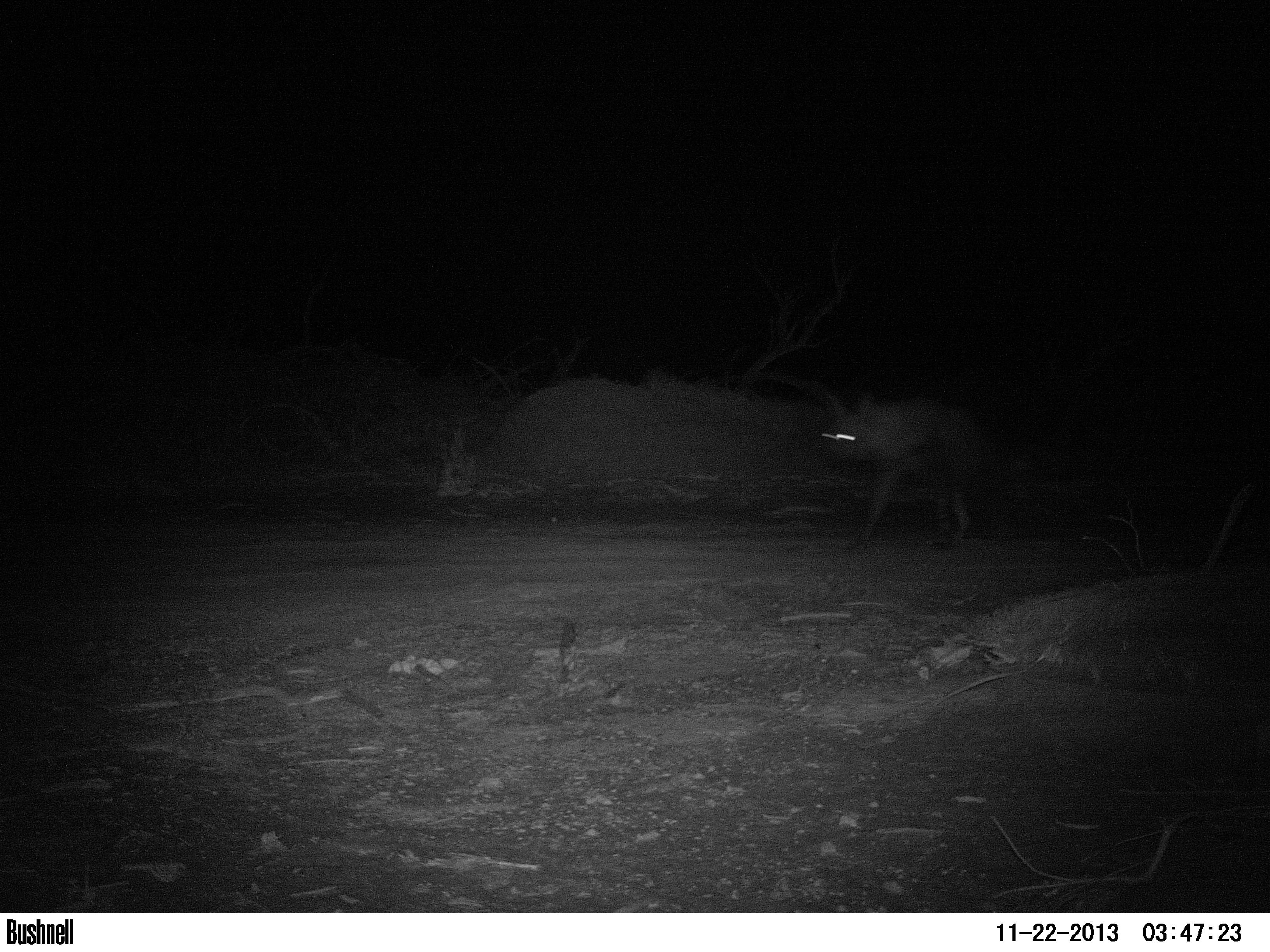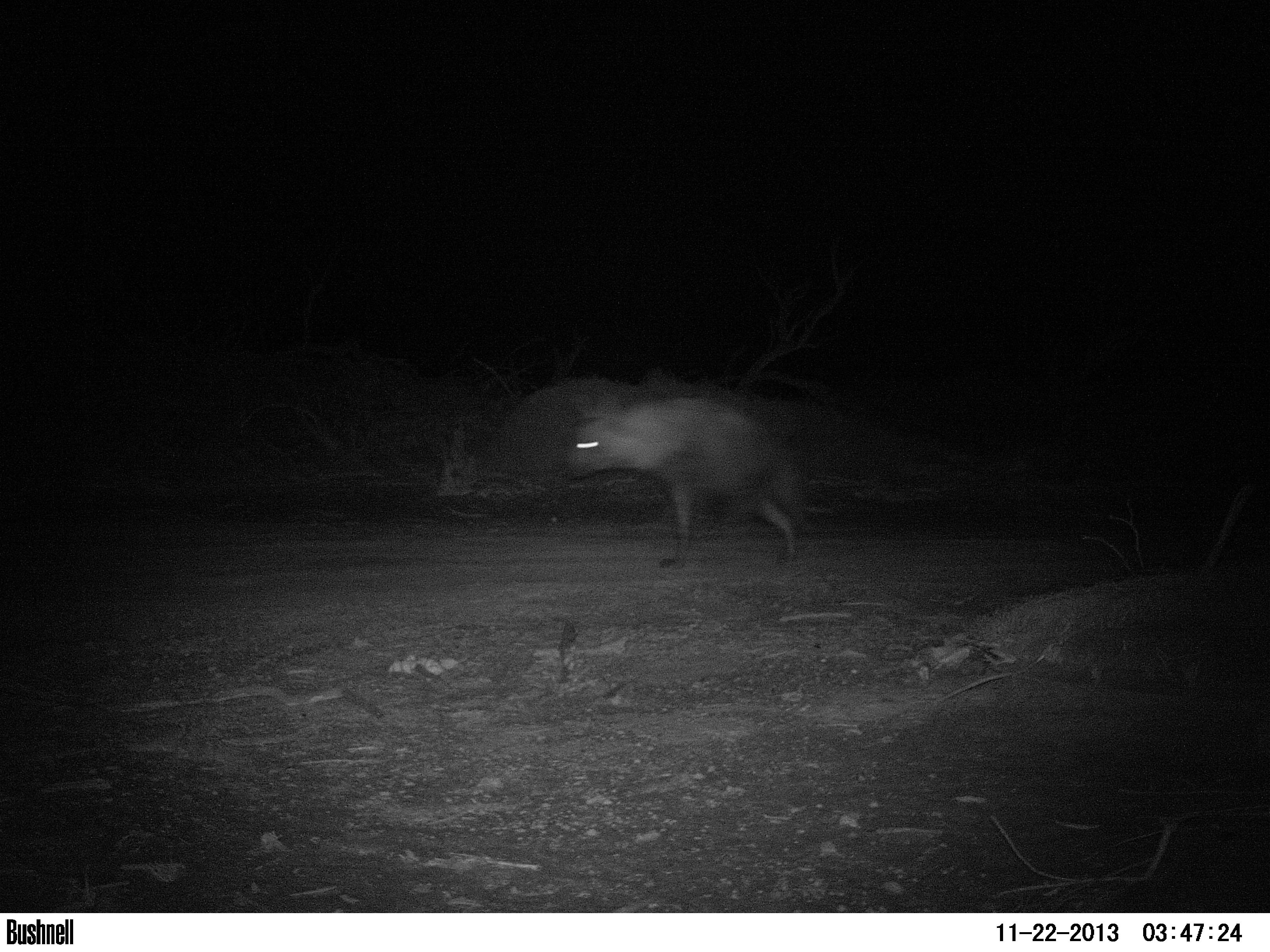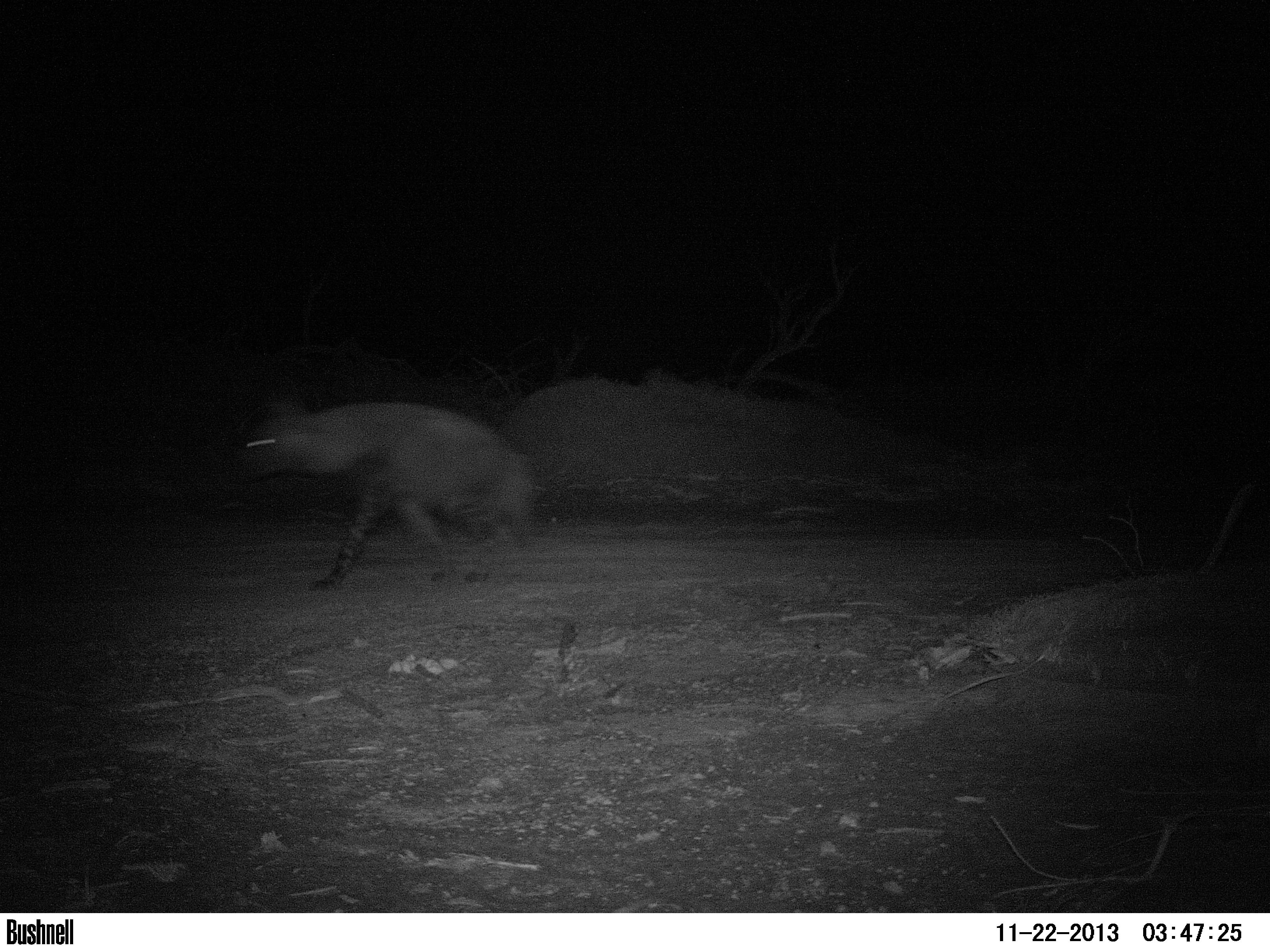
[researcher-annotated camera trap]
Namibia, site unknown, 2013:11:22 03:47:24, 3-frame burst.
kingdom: Animalia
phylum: Chordata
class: Mammalia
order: Carnivora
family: Hyaenidae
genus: Parahyaena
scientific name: Parahyaena brunnea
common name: brown hyena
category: hyaena brunnea